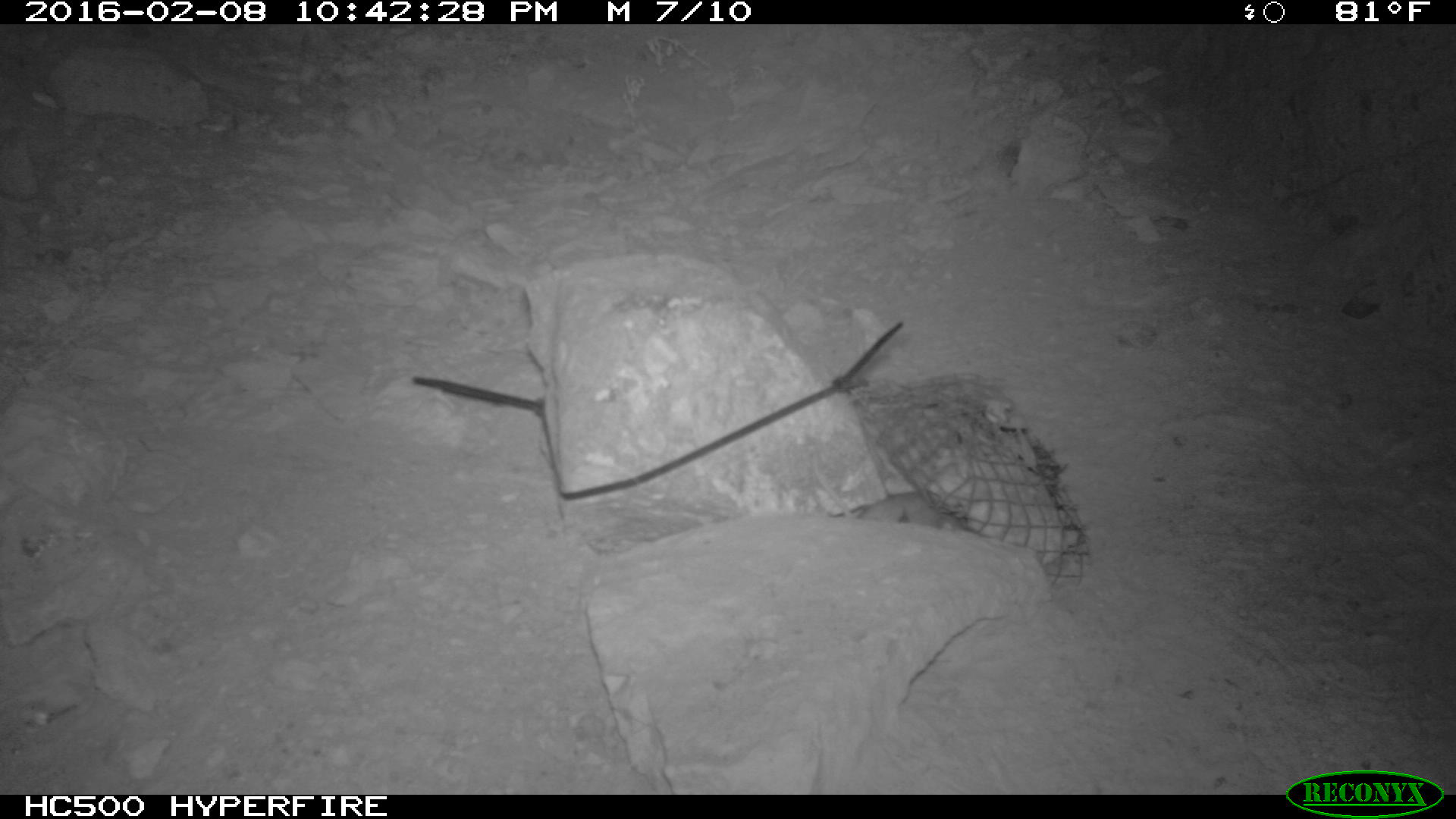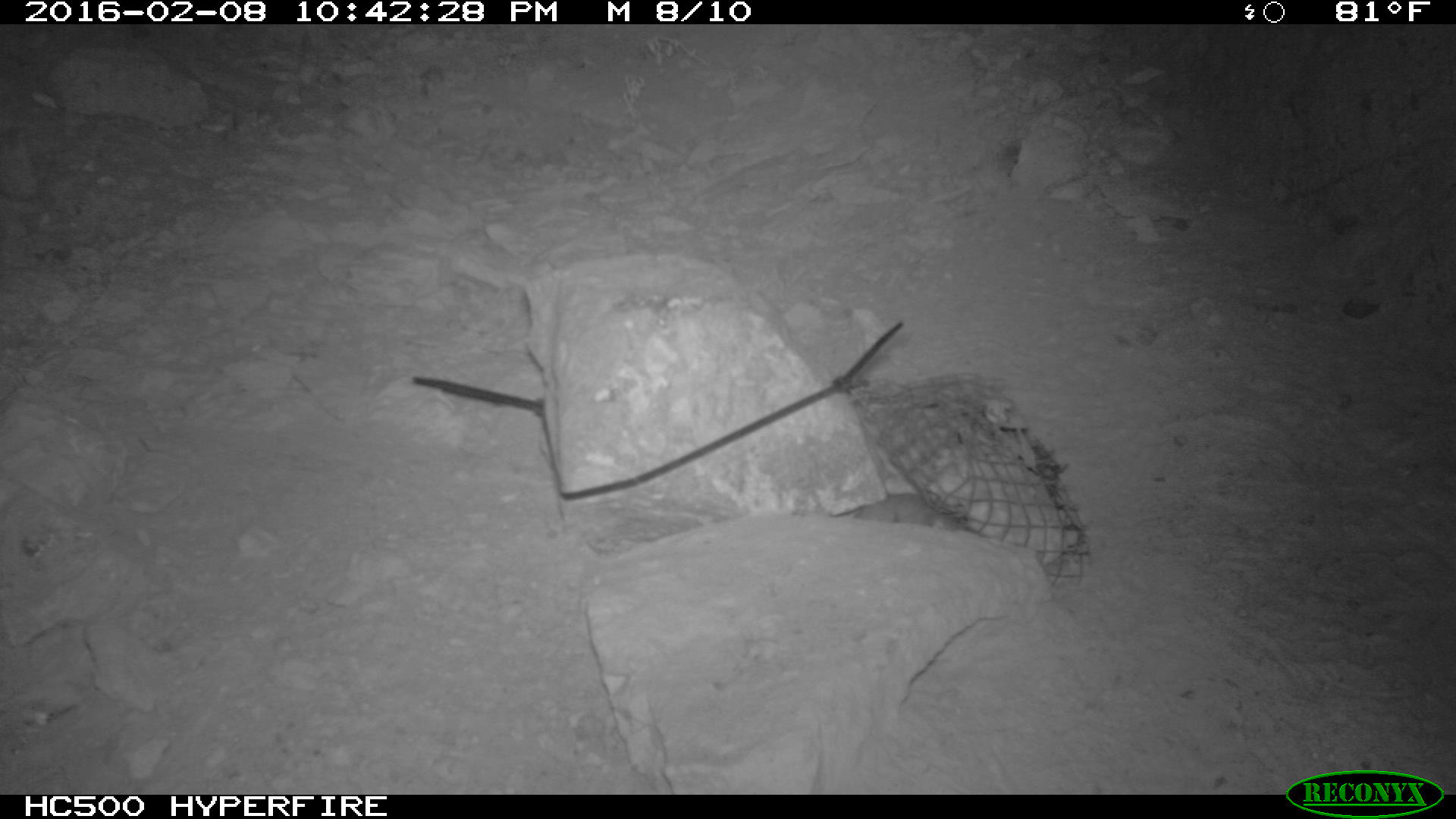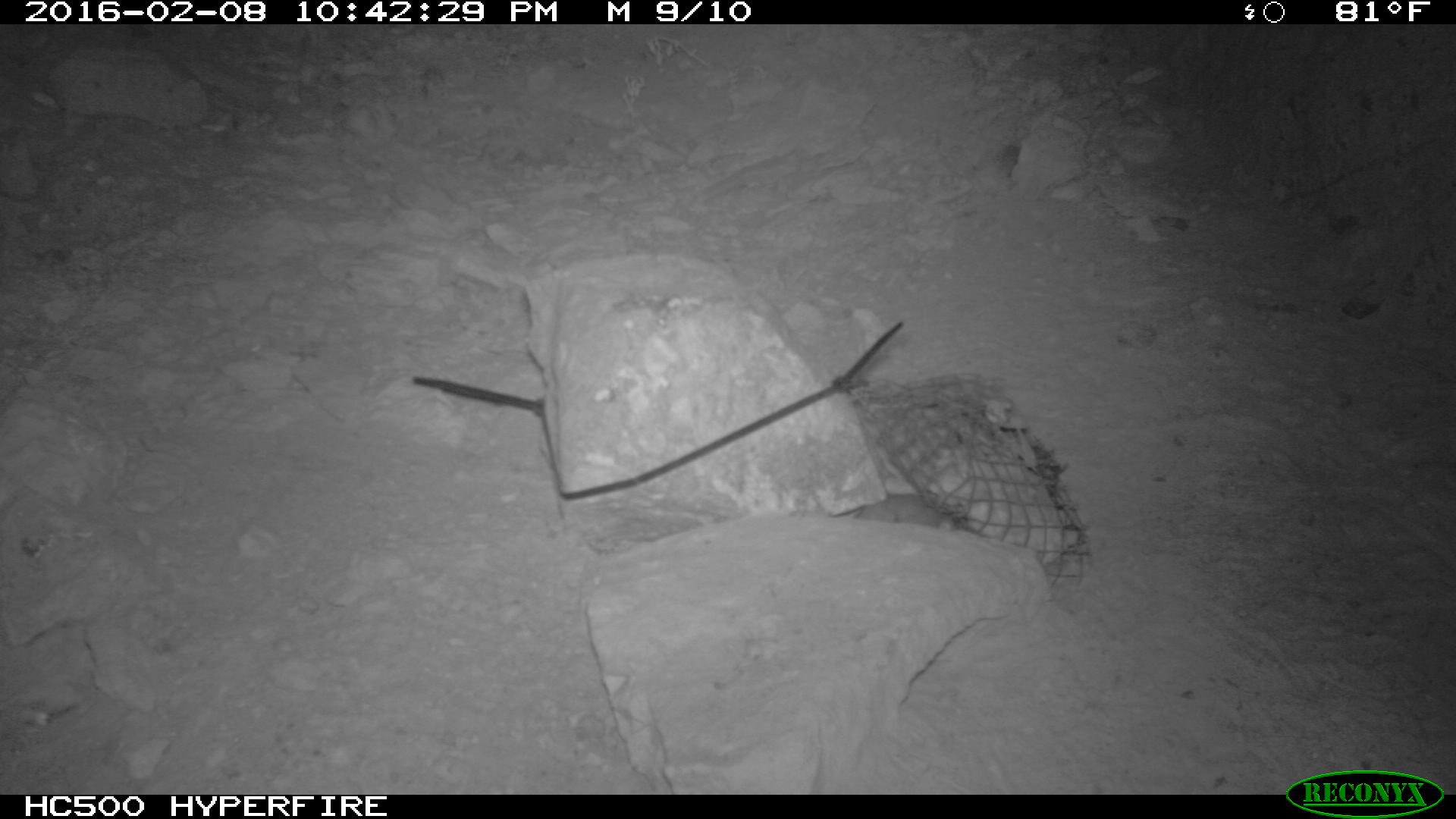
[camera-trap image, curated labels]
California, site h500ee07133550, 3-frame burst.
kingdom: Animalia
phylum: Chordata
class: Mammalia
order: Rodentia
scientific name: Rodentia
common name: rodent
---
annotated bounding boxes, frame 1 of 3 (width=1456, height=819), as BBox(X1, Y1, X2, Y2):
rodent: BBox(855, 487, 956, 529)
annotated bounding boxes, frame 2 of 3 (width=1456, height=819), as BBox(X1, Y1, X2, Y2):
rodent: BBox(851, 493, 966, 532)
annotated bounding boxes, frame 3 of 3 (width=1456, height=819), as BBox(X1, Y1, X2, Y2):
rodent: BBox(854, 491, 951, 522)